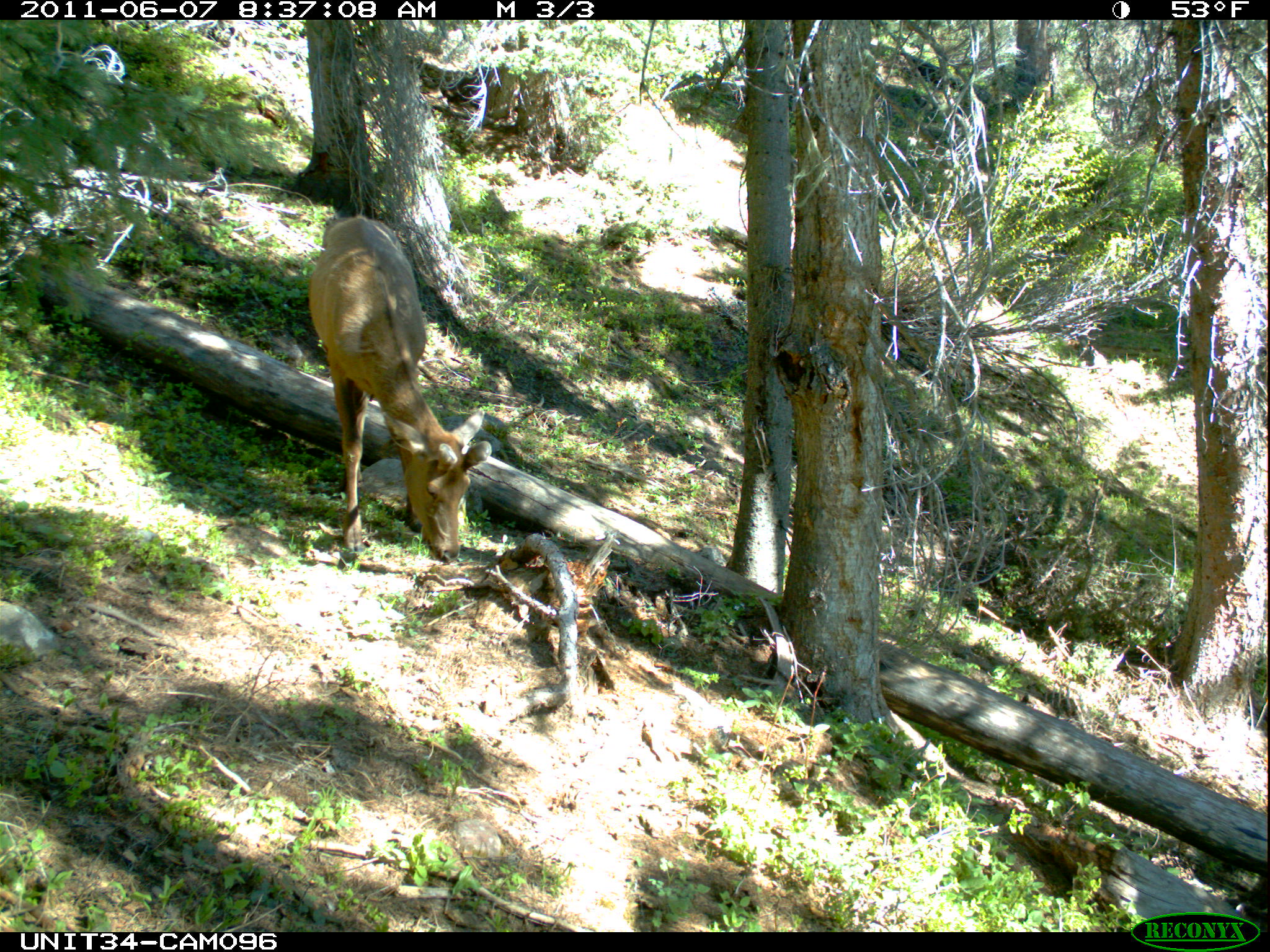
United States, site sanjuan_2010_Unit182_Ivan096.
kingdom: Animalia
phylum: Chordata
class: Mammalia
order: Artiodactyla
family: Cervidae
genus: Cervus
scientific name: Cervus elaphus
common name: red deer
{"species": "Cervus elaphus (red deer)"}